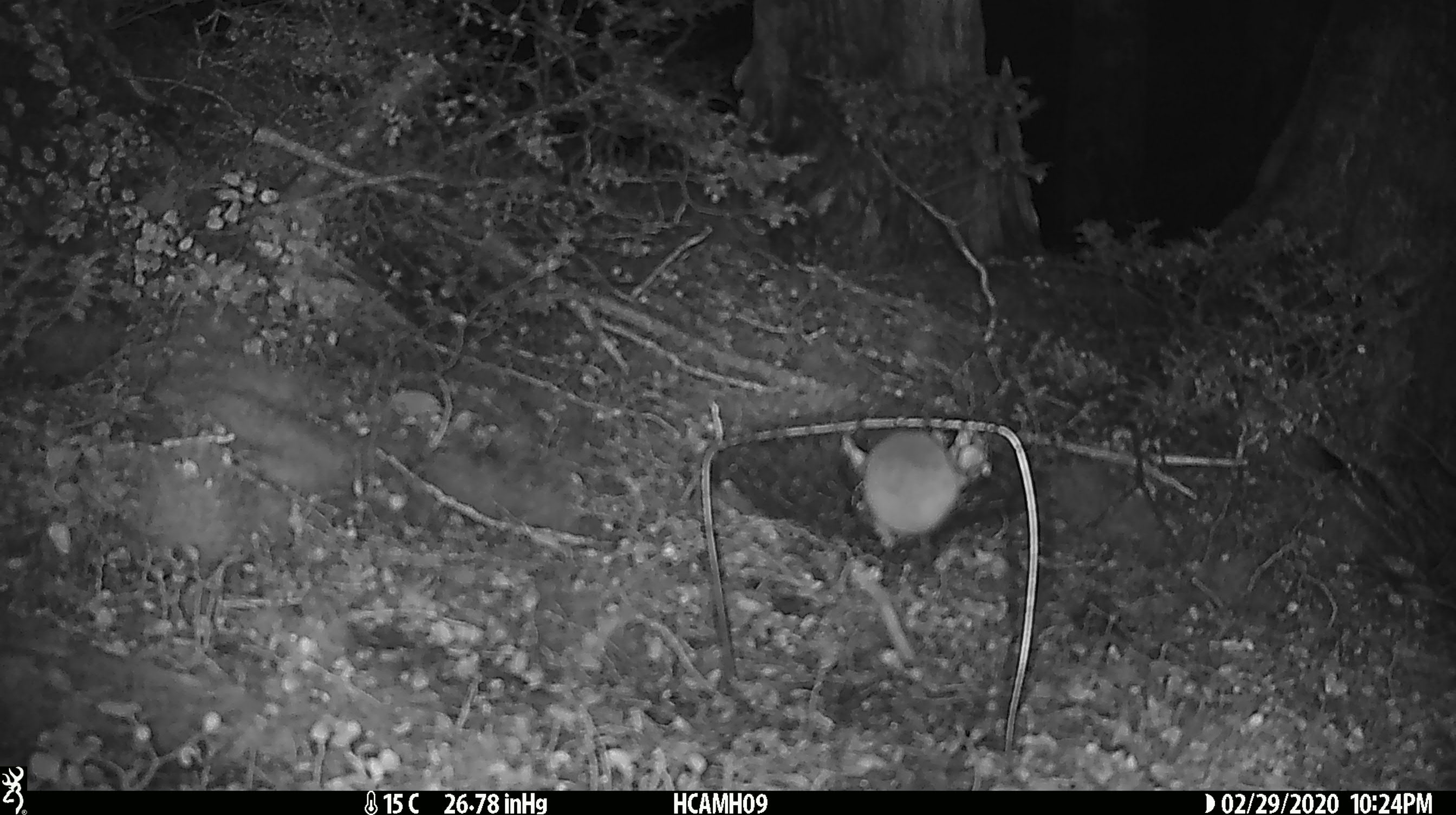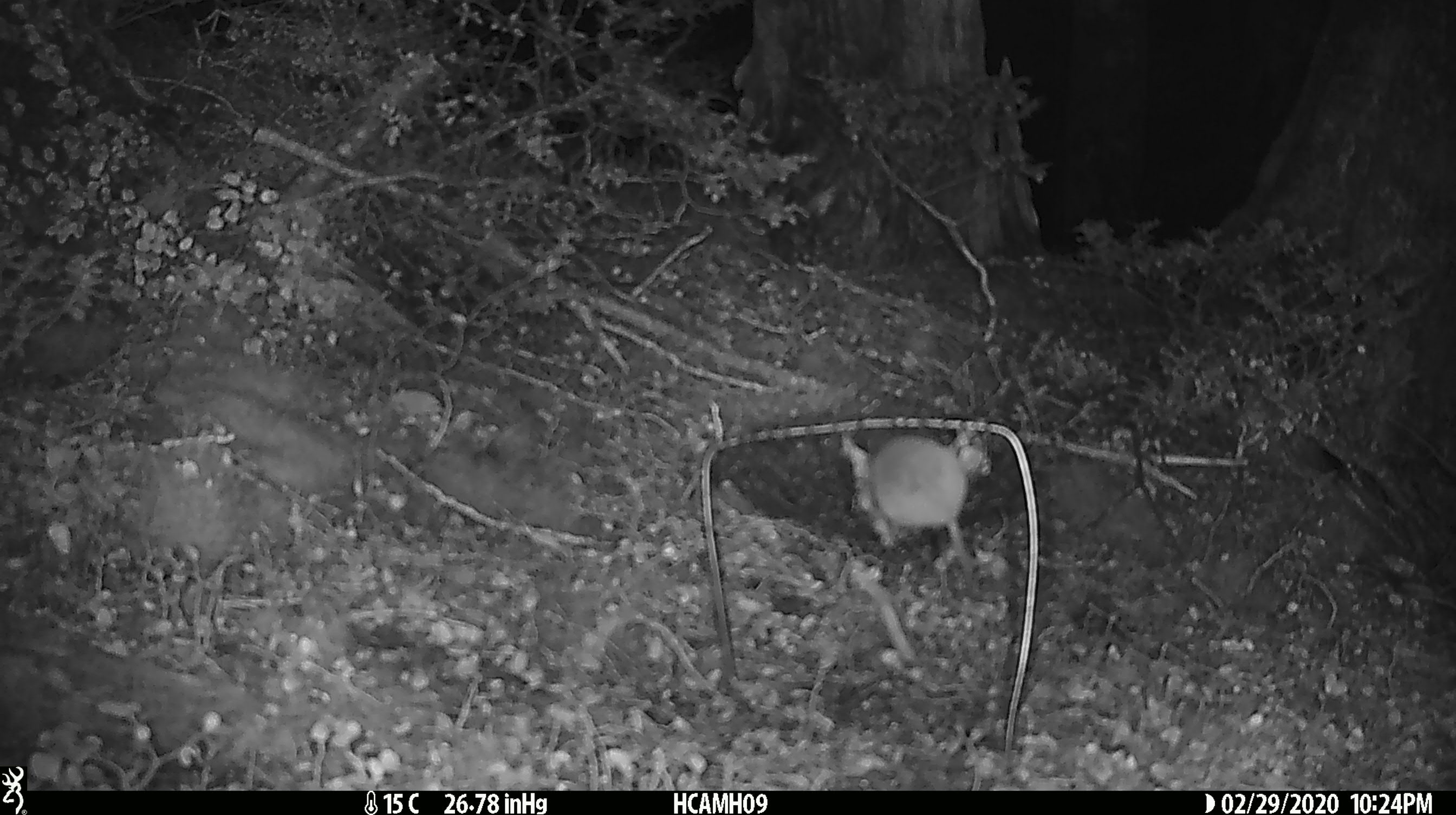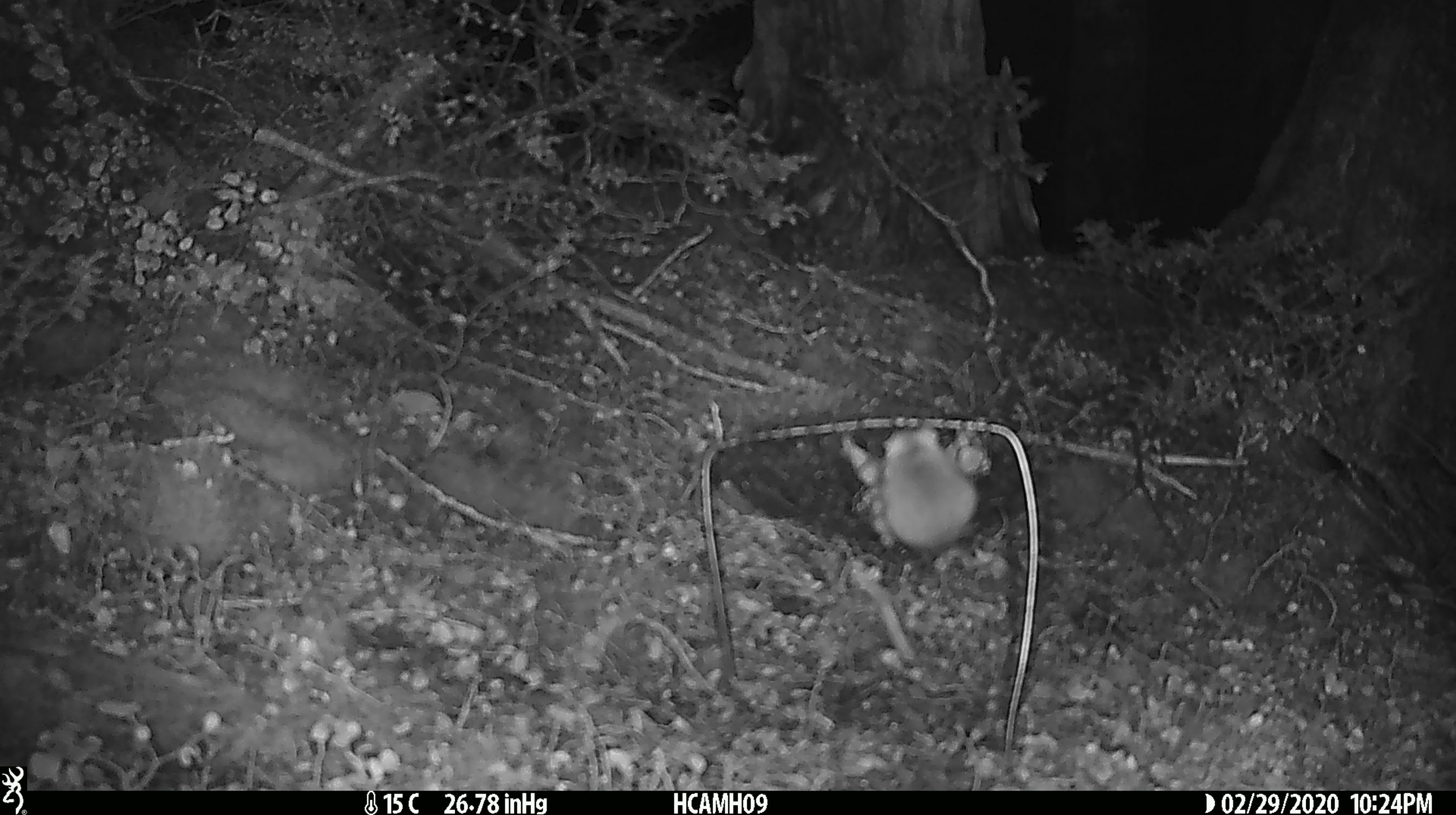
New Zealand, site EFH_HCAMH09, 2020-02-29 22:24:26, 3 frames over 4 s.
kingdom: Animalia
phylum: Chordata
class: Mammalia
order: Rodentia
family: Muridae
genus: Mus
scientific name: Mus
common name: mouse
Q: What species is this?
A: Mouse (Mus).